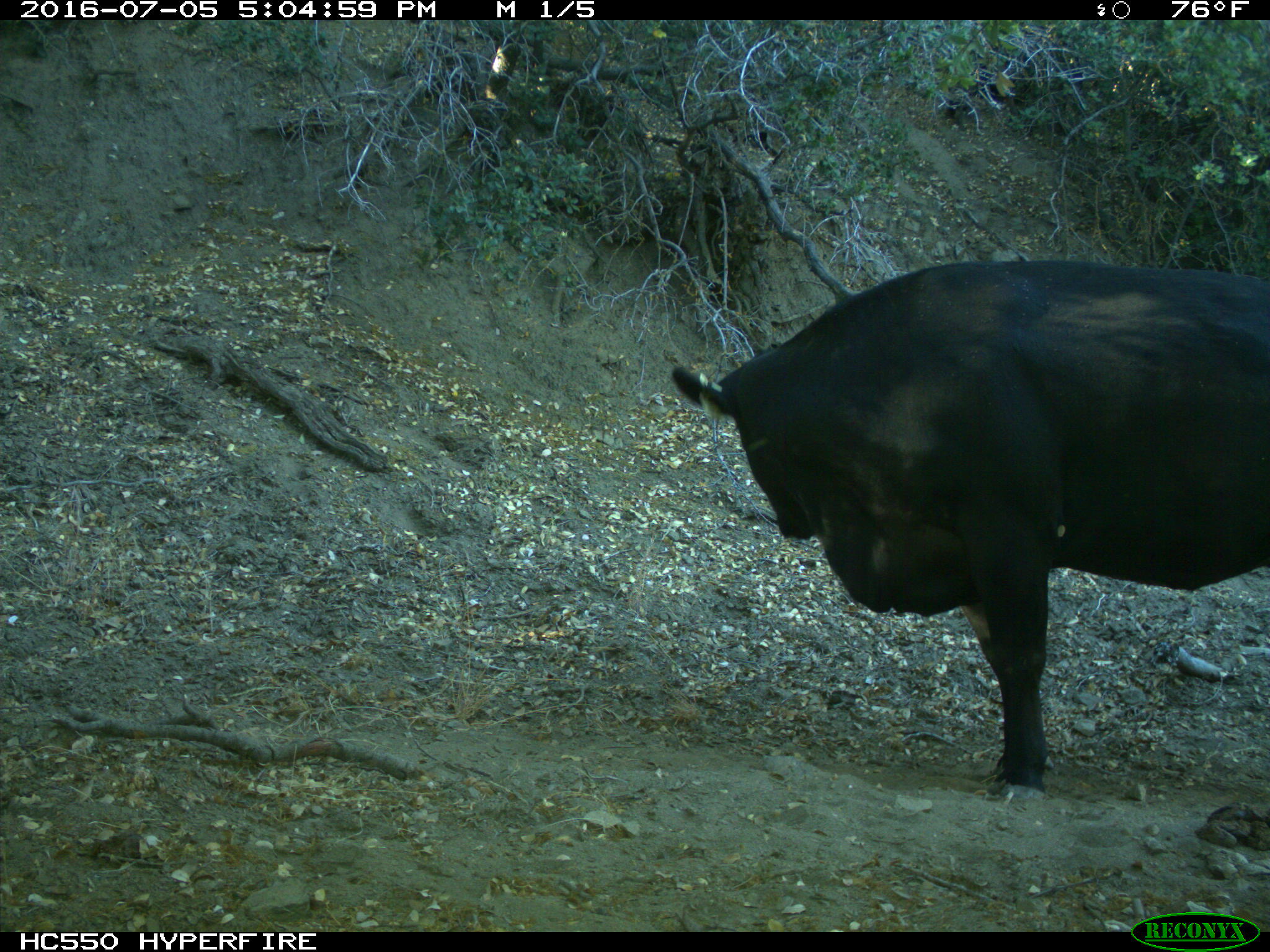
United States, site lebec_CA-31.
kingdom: Animalia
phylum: Chordata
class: Mammalia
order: Artiodactyla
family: Bovidae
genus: Bos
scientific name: Bos taurus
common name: domestic cow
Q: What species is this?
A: Bos taurus (domestic cow).